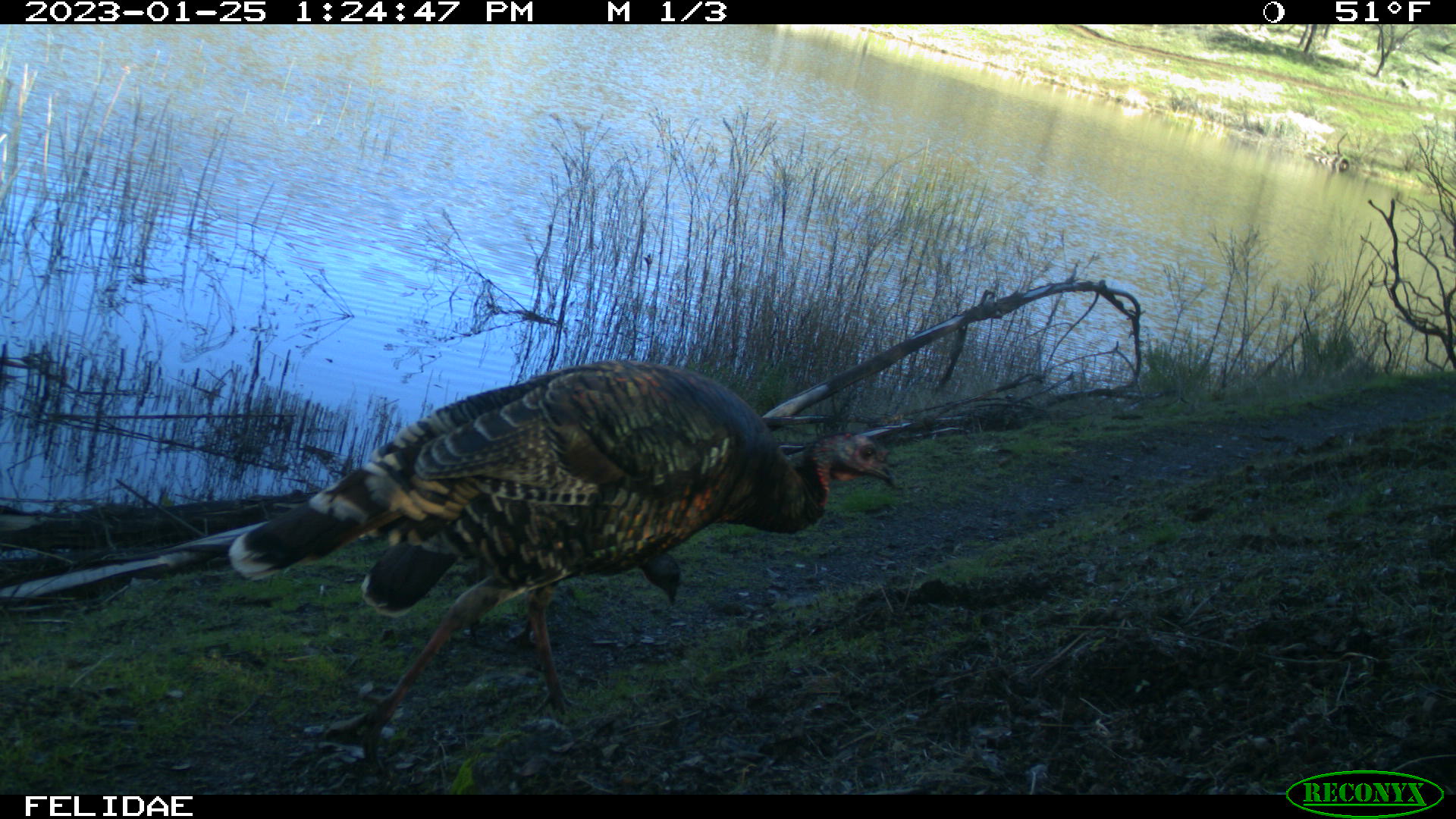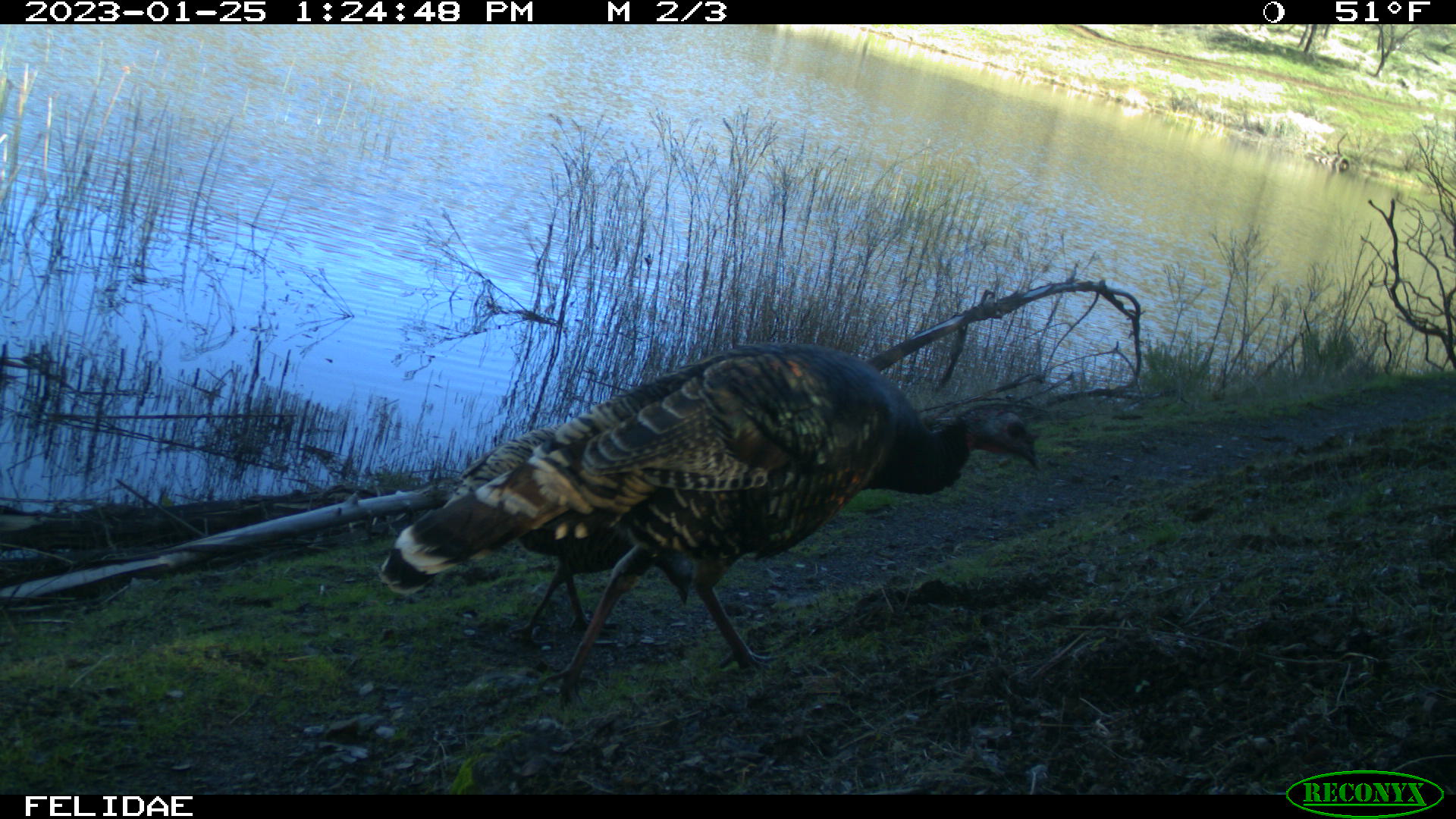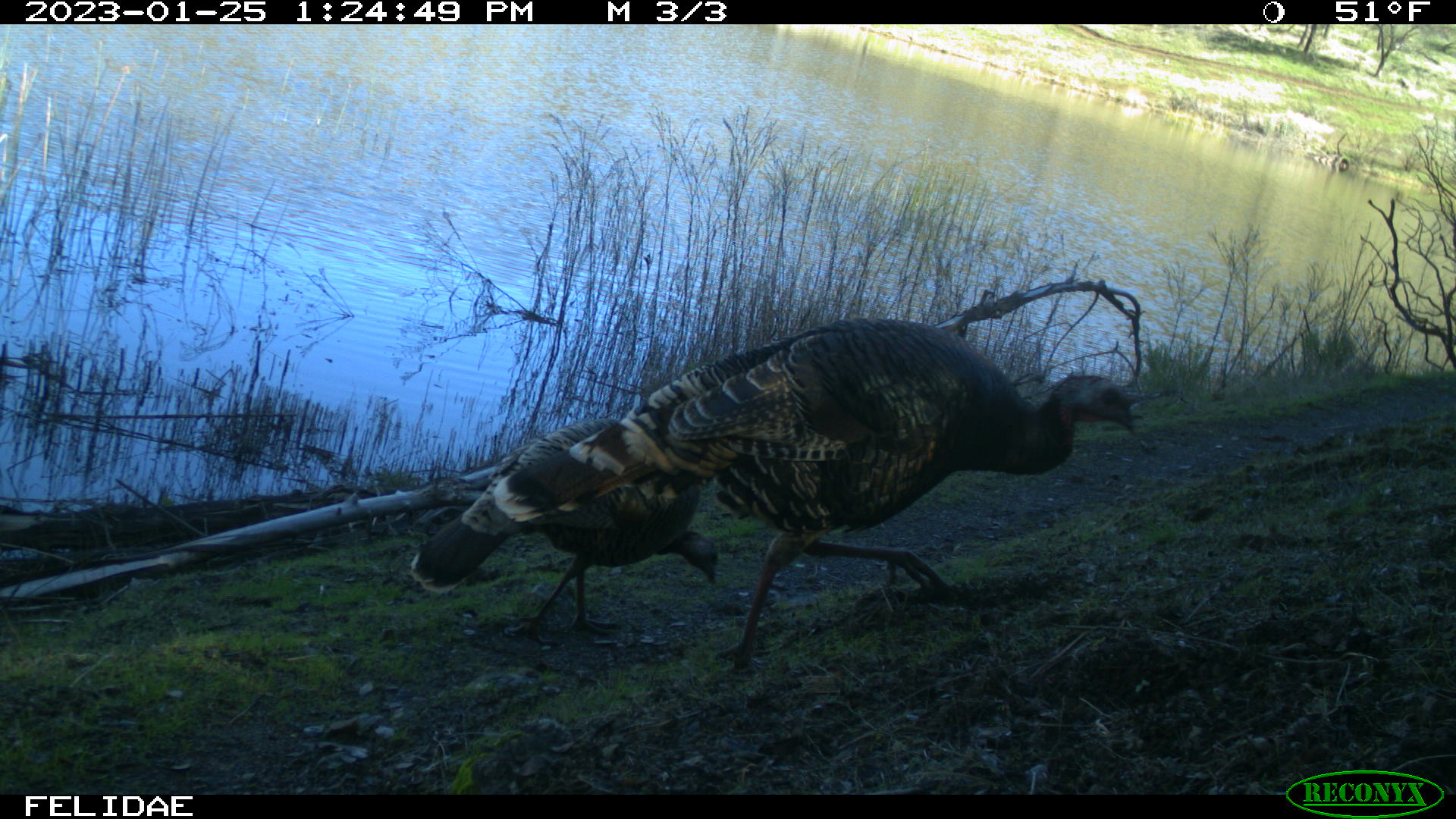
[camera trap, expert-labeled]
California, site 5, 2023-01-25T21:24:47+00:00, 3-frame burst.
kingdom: Animalia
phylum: Chordata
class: Aves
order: Galliformes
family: Phasianidae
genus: Meleagris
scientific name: Meleagris gallopavo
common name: turkey